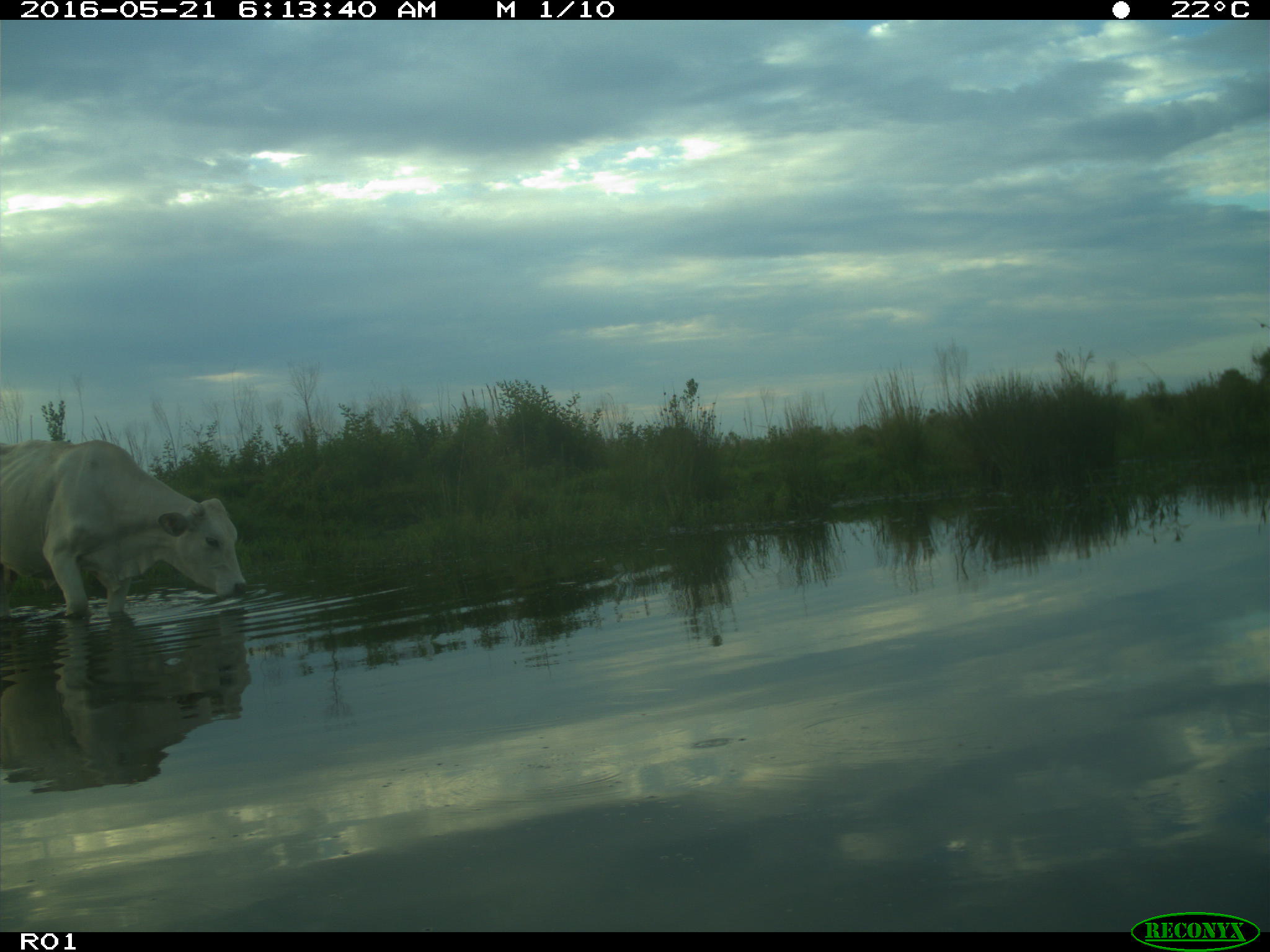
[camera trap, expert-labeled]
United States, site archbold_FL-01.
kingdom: Animalia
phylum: Chordata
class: Mammalia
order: Artiodactyla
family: Bovidae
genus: Bos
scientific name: Bos taurus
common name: domestic cow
Bos taurus (domestic cow).